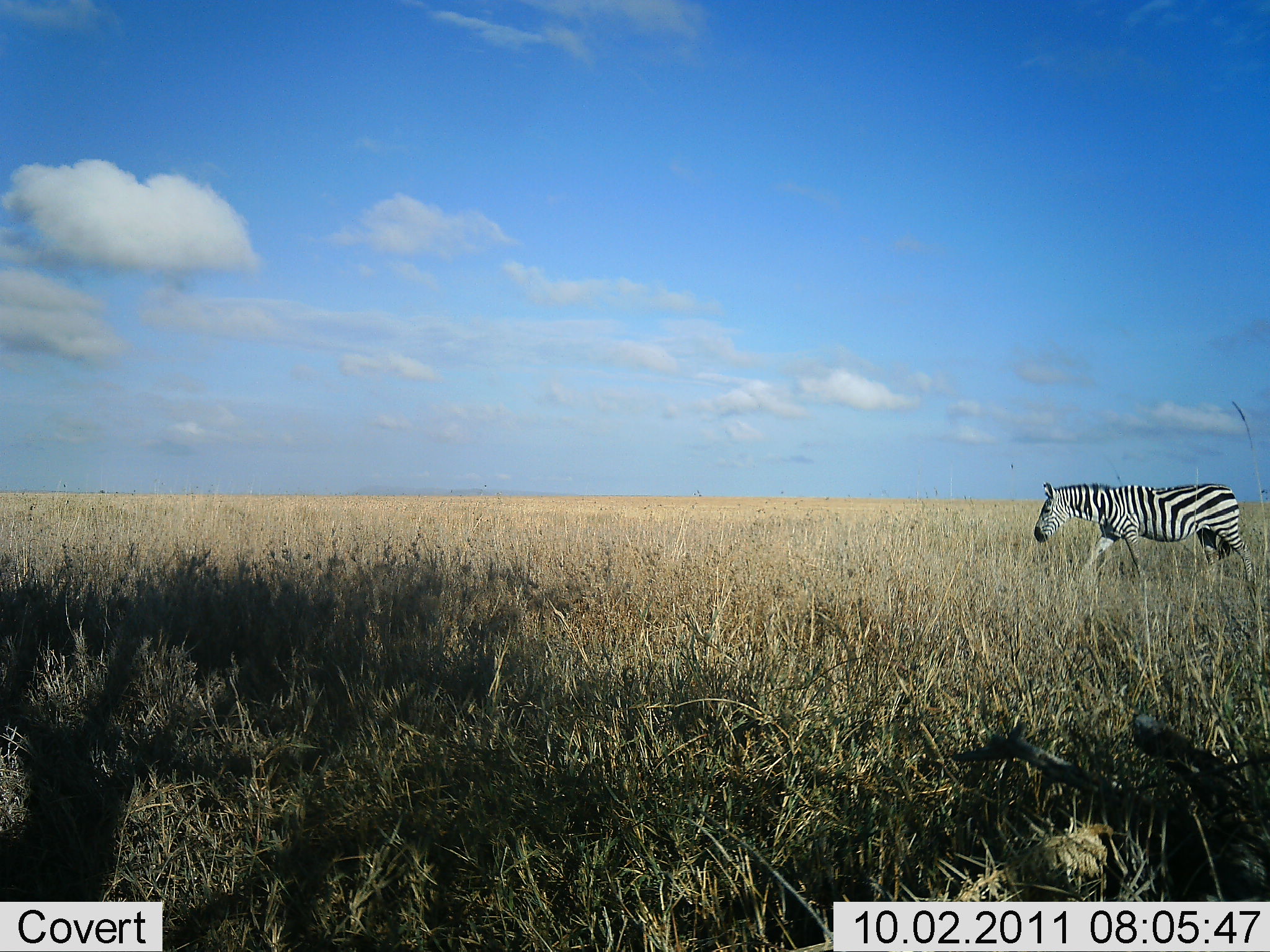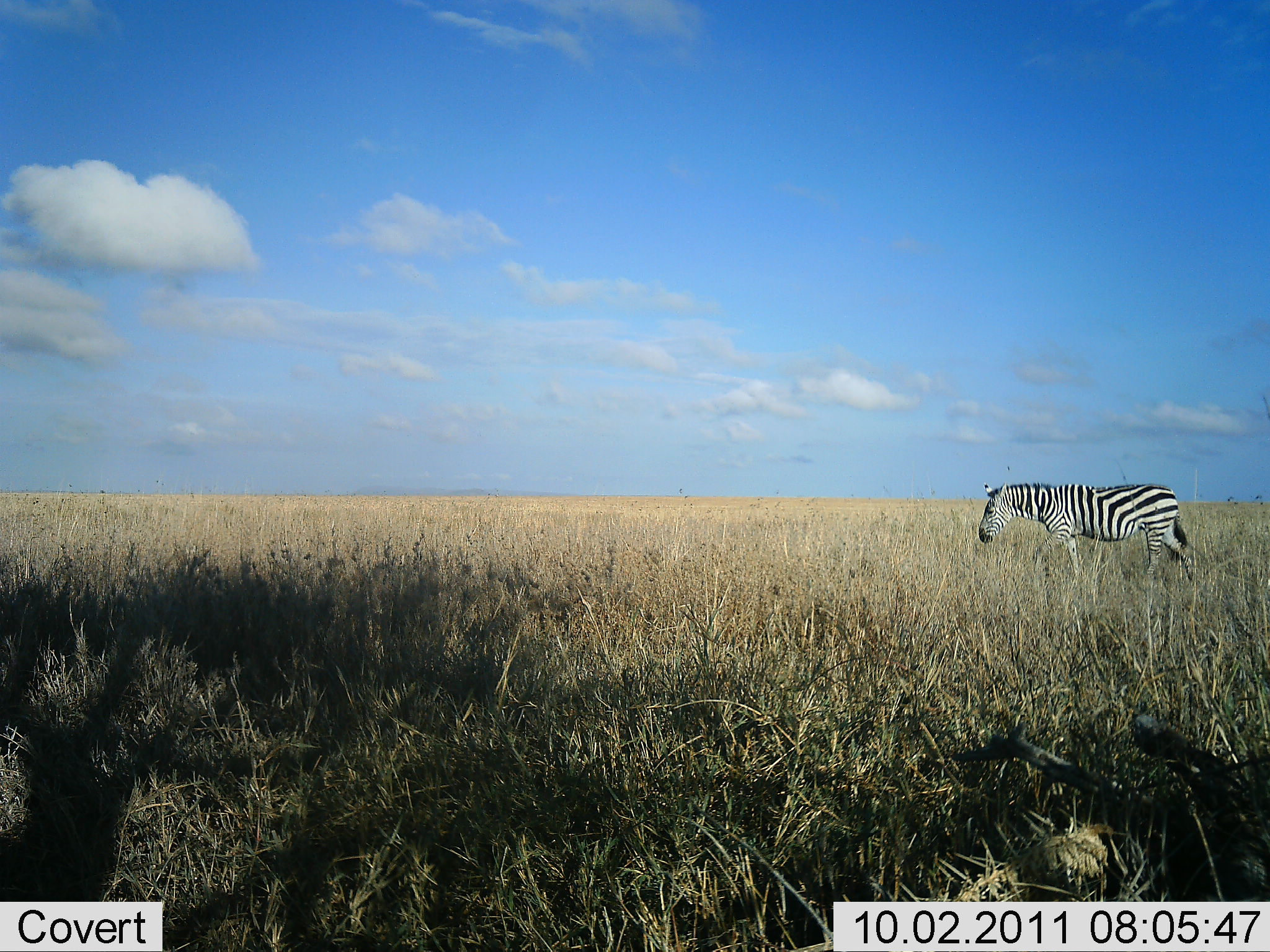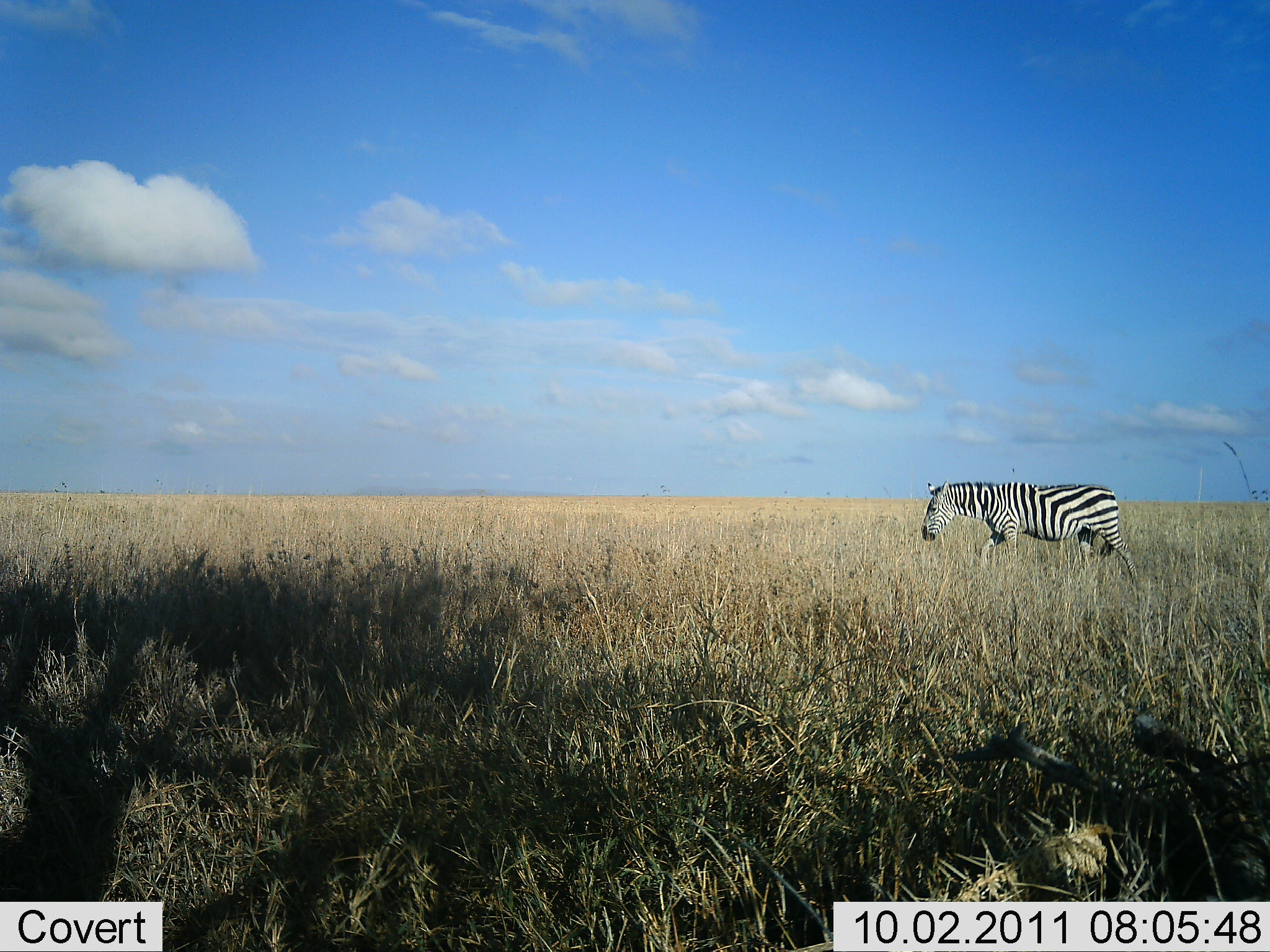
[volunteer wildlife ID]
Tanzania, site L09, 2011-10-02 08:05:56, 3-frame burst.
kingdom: Animalia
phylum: Chordata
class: Mammalia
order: Perissodactyla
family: Equidae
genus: Equus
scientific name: Equus quagga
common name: plains zebra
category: zebra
Zebra (plains zebra) (Equus quagga), count 1. Behavior (volunteer vote fractions): standing 0%, resting 0%, moving 100%, interacting 0%. Young present (vote fraction): 0%. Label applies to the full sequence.